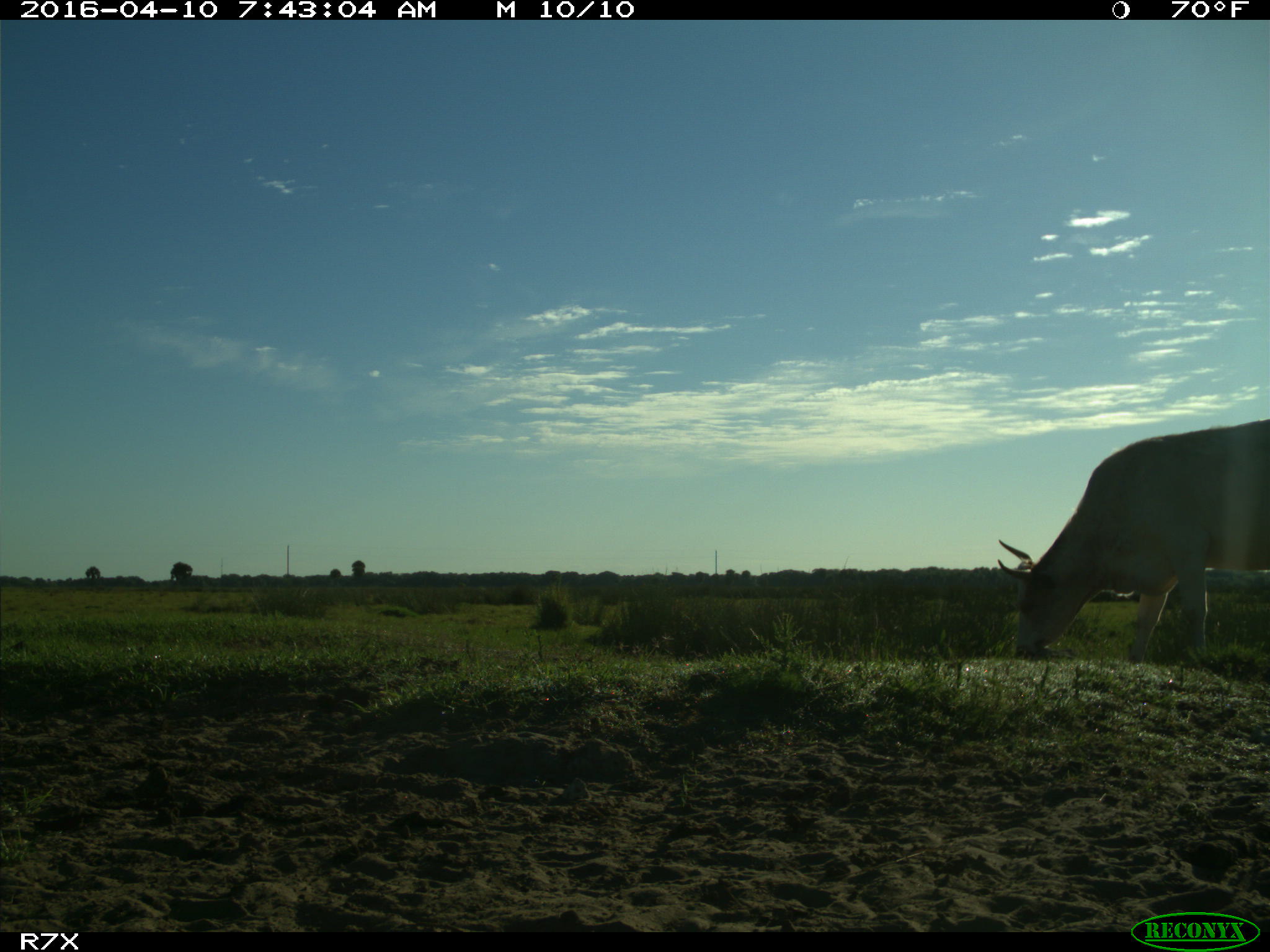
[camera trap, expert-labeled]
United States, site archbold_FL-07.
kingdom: Animalia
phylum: Chordata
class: Mammalia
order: Artiodactyla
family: Bovidae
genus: Bos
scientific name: Bos taurus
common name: domestic cow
Bos taurus (domestic cow).